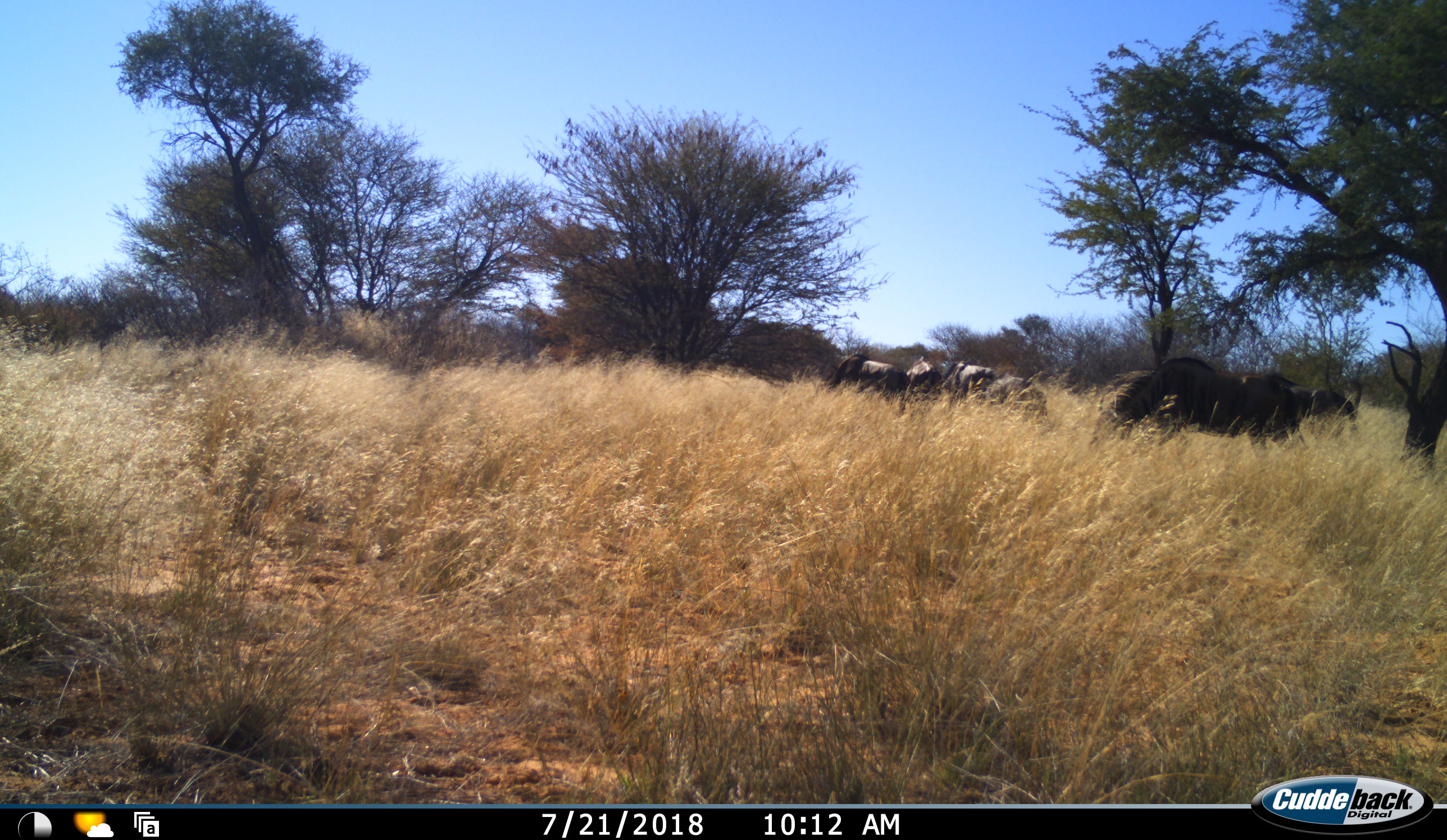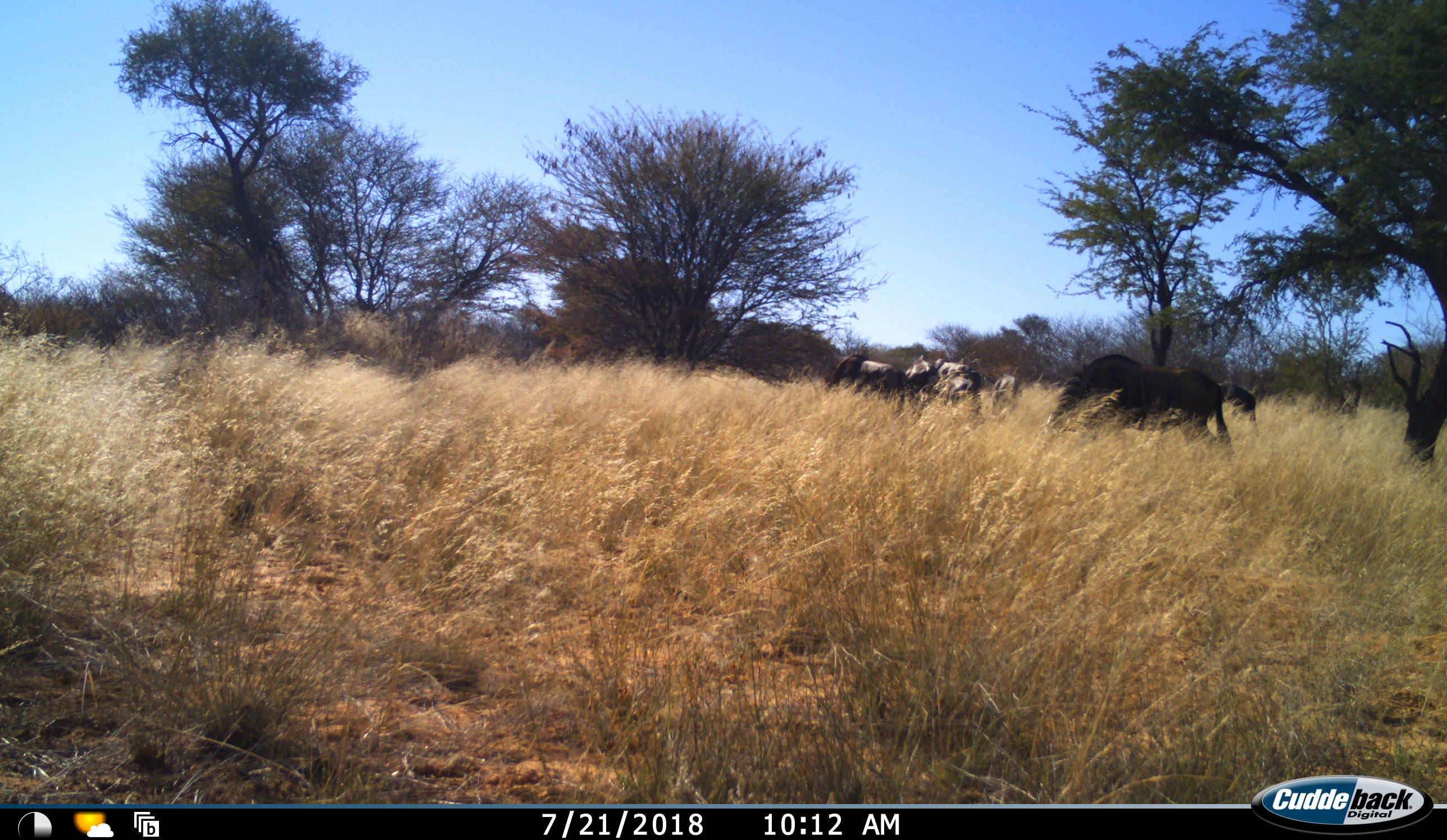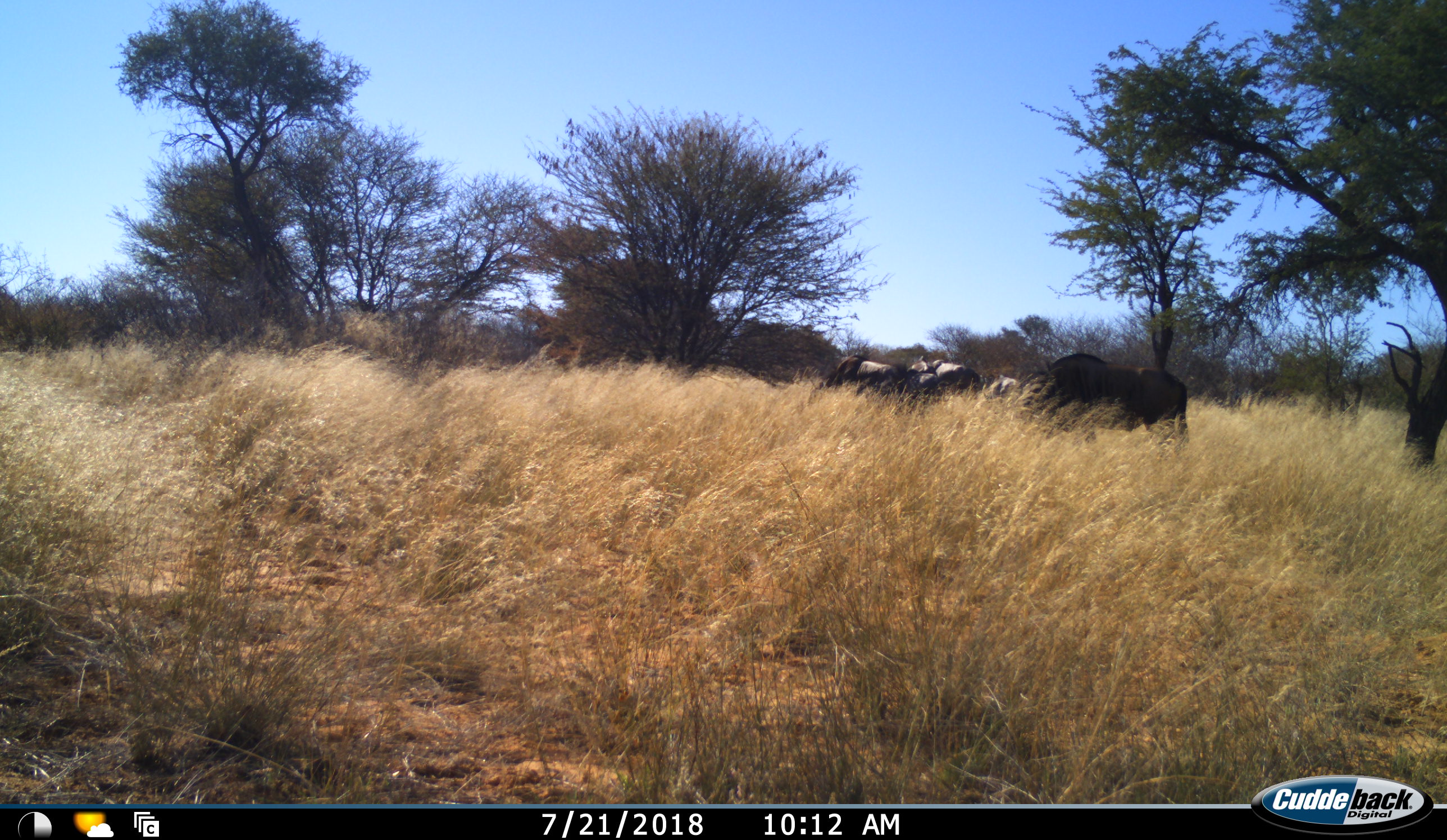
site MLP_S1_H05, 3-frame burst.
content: unidentified animal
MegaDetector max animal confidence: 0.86